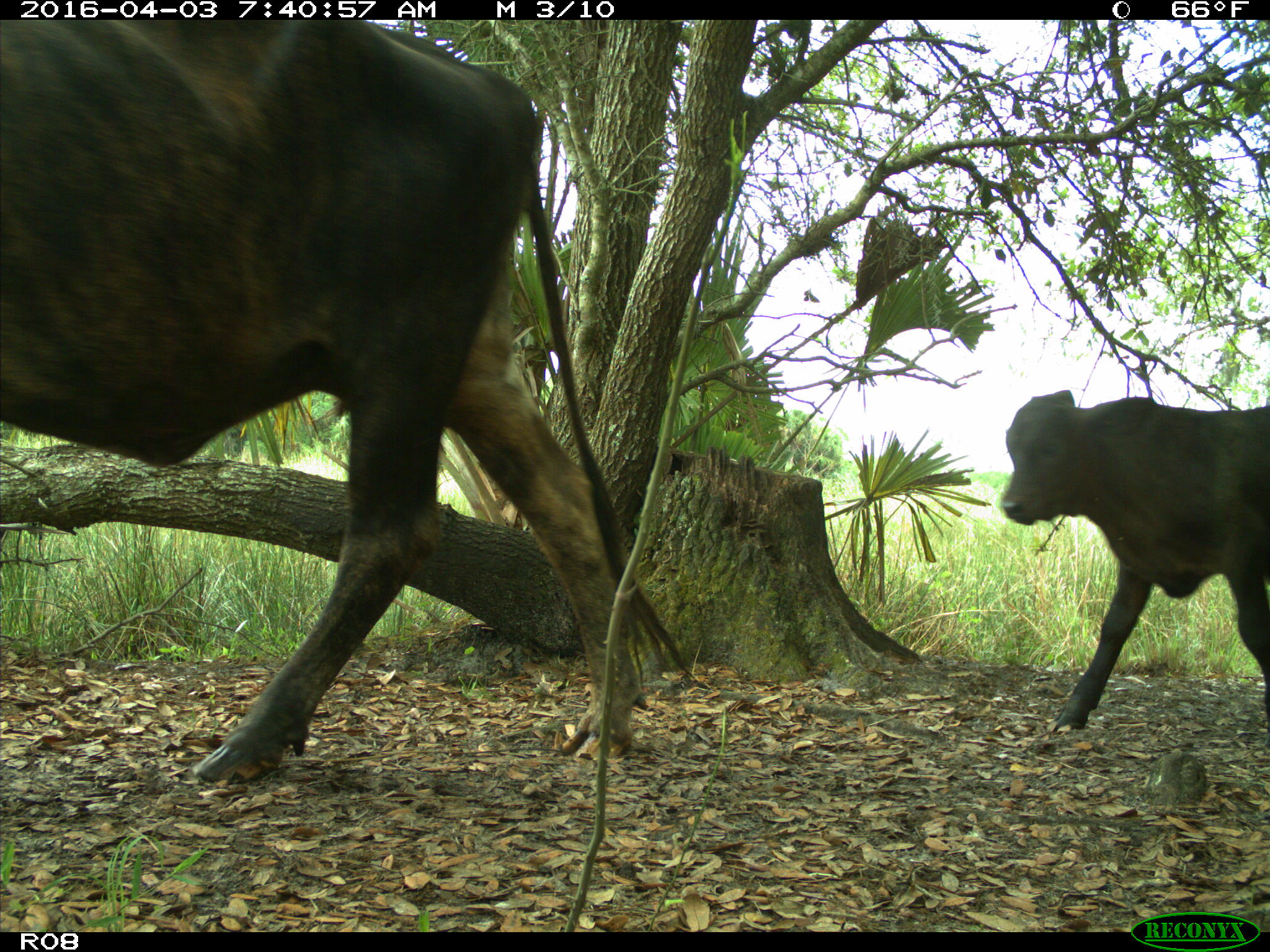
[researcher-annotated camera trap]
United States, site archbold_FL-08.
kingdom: Animalia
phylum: Chordata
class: Mammalia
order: Artiodactyla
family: Bovidae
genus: Bos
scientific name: Bos taurus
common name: domestic cow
Bos taurus (domestic cow).